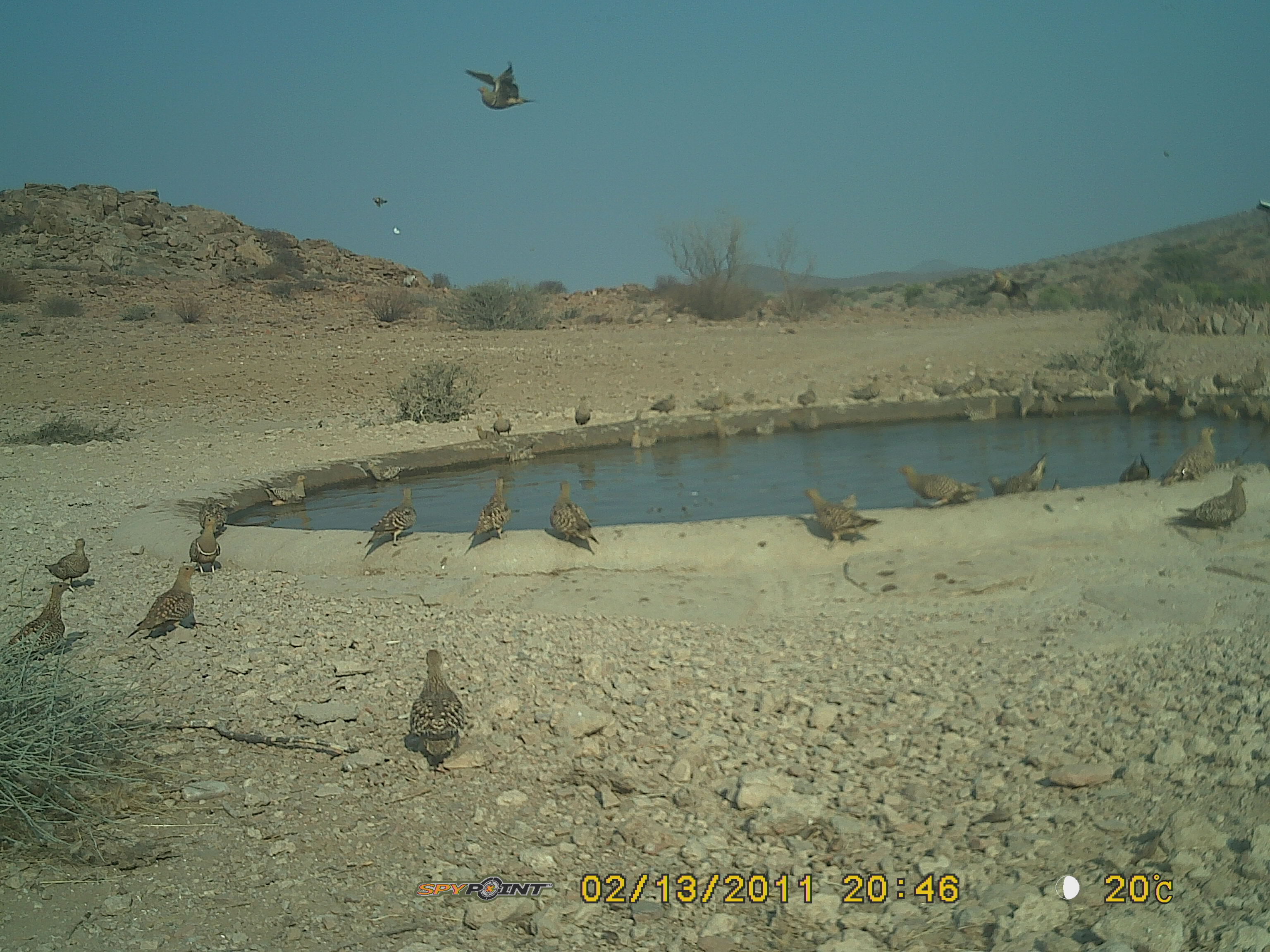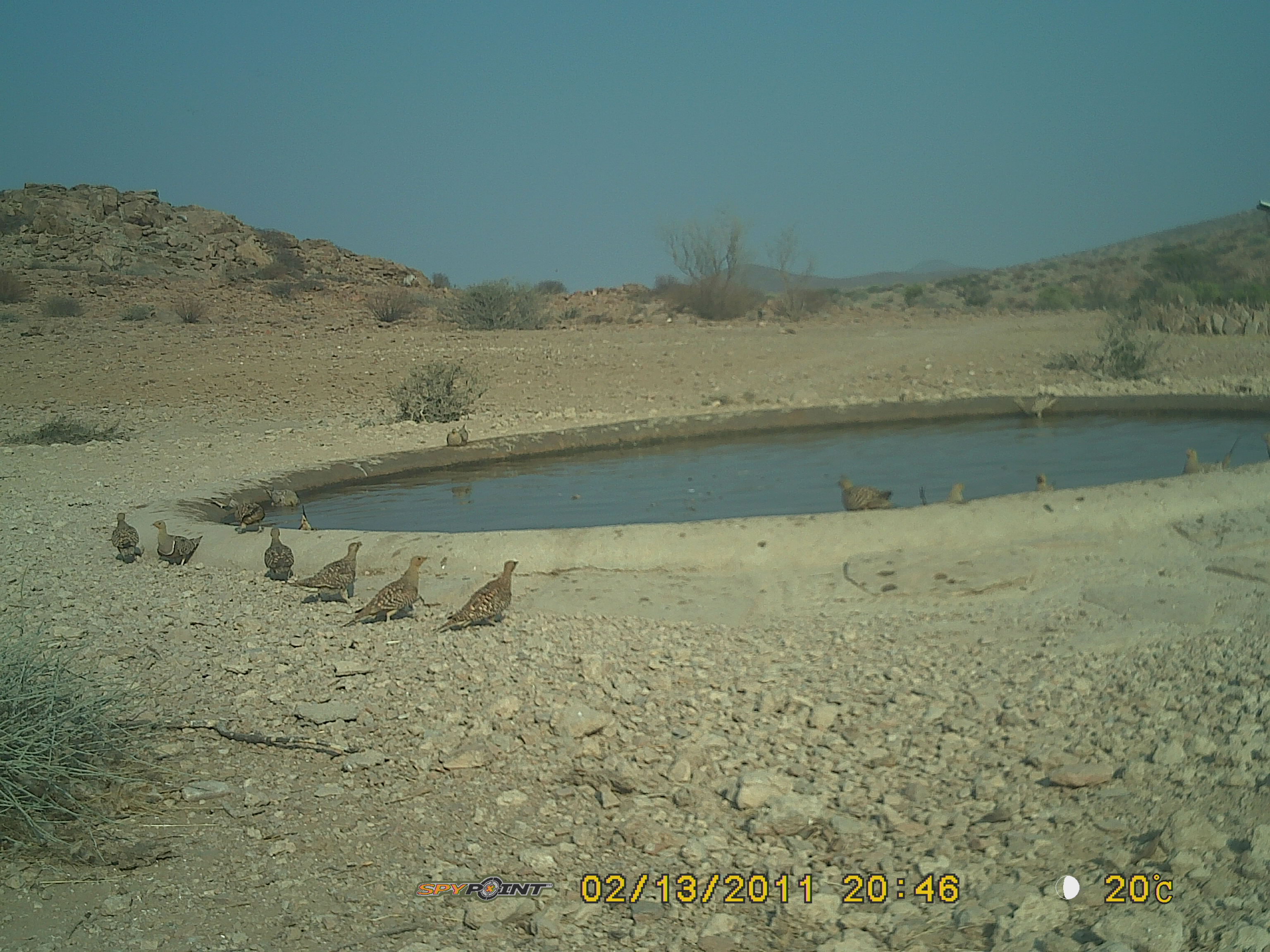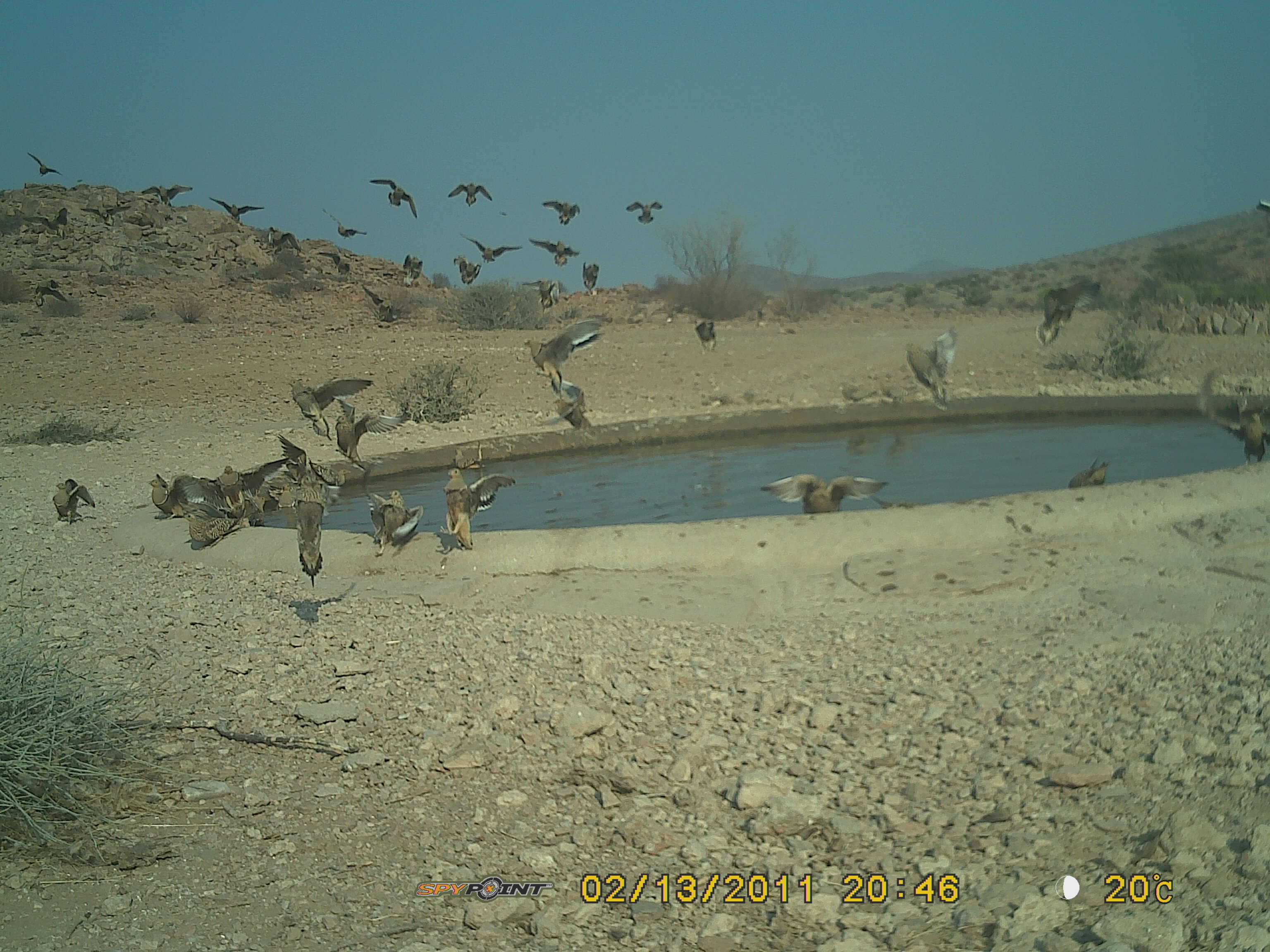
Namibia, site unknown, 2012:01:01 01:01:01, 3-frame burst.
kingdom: Animalia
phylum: Chordata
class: Aves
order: Pterocliformes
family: Pteroclidae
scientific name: Pteroclidae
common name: sandgrouse